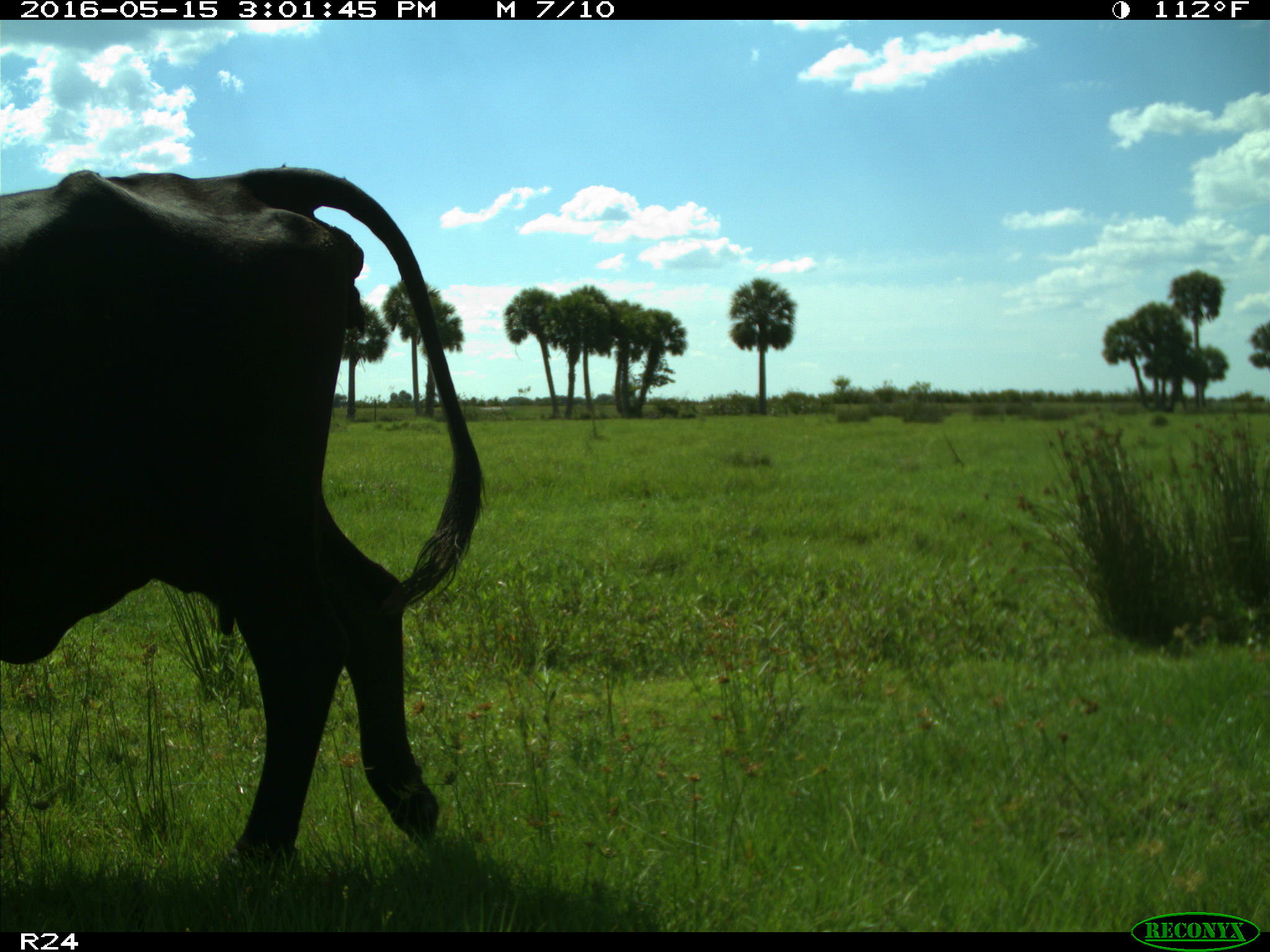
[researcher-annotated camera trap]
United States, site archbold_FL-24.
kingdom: Animalia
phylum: Chordata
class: Mammalia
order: Artiodactyla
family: Bovidae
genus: Bos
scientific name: Bos taurus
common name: domestic cow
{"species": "Bos taurus (domestic cow)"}